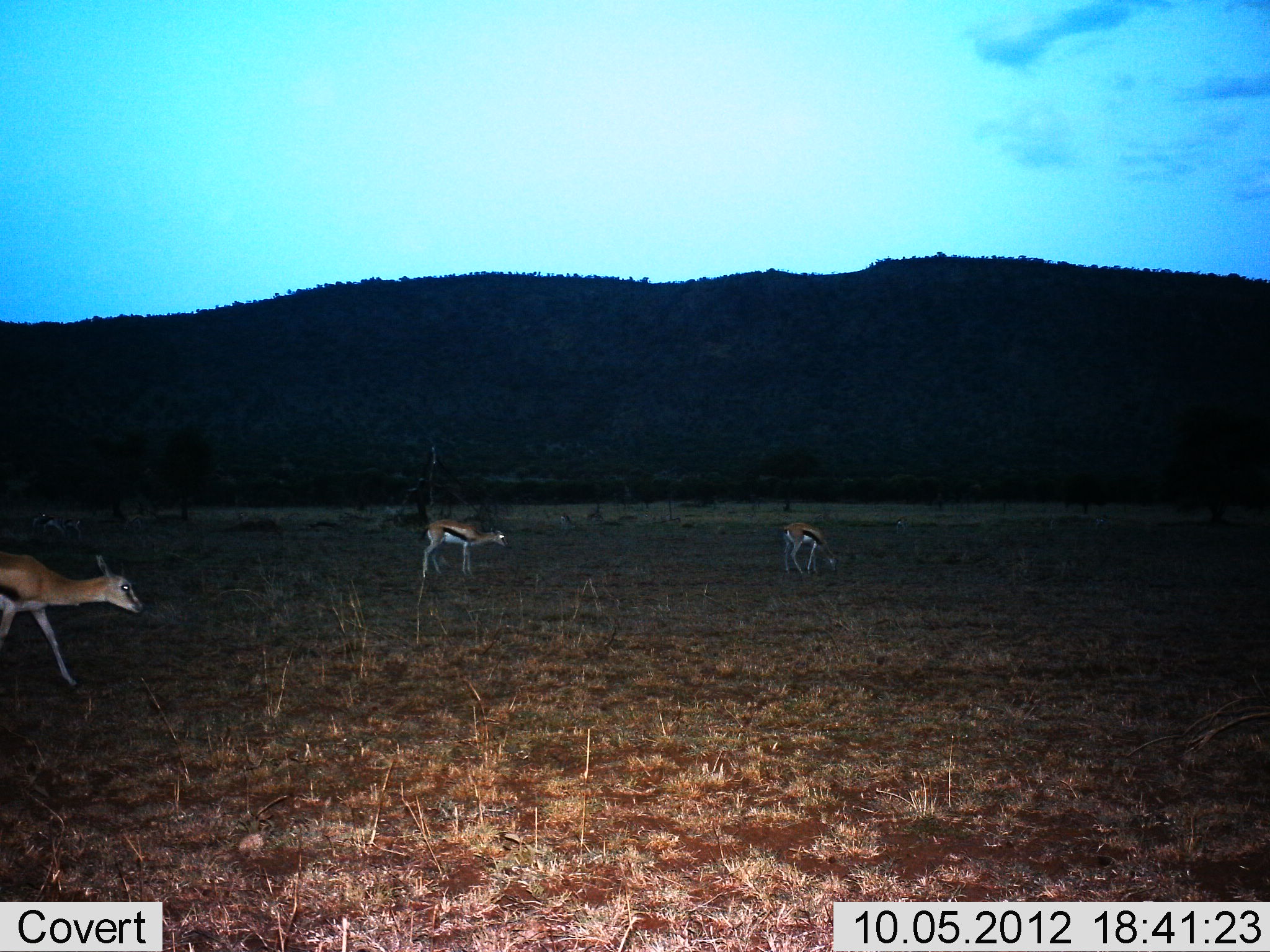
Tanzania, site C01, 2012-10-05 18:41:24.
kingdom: Animalia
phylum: Chordata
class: Mammalia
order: Artiodactyla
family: Bovidae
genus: Eudorcas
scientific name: Eudorcas thomsonii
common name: thomson's gazelle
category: gazellethomsons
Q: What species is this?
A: Gazellethomsons (thomson's gazelle) (Eudorcas thomsonii).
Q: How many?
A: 3.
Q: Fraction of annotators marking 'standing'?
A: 40%.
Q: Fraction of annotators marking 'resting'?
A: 0%.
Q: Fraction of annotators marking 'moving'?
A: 90%.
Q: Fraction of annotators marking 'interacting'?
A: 0%.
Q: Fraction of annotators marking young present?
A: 0%.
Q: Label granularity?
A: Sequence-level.